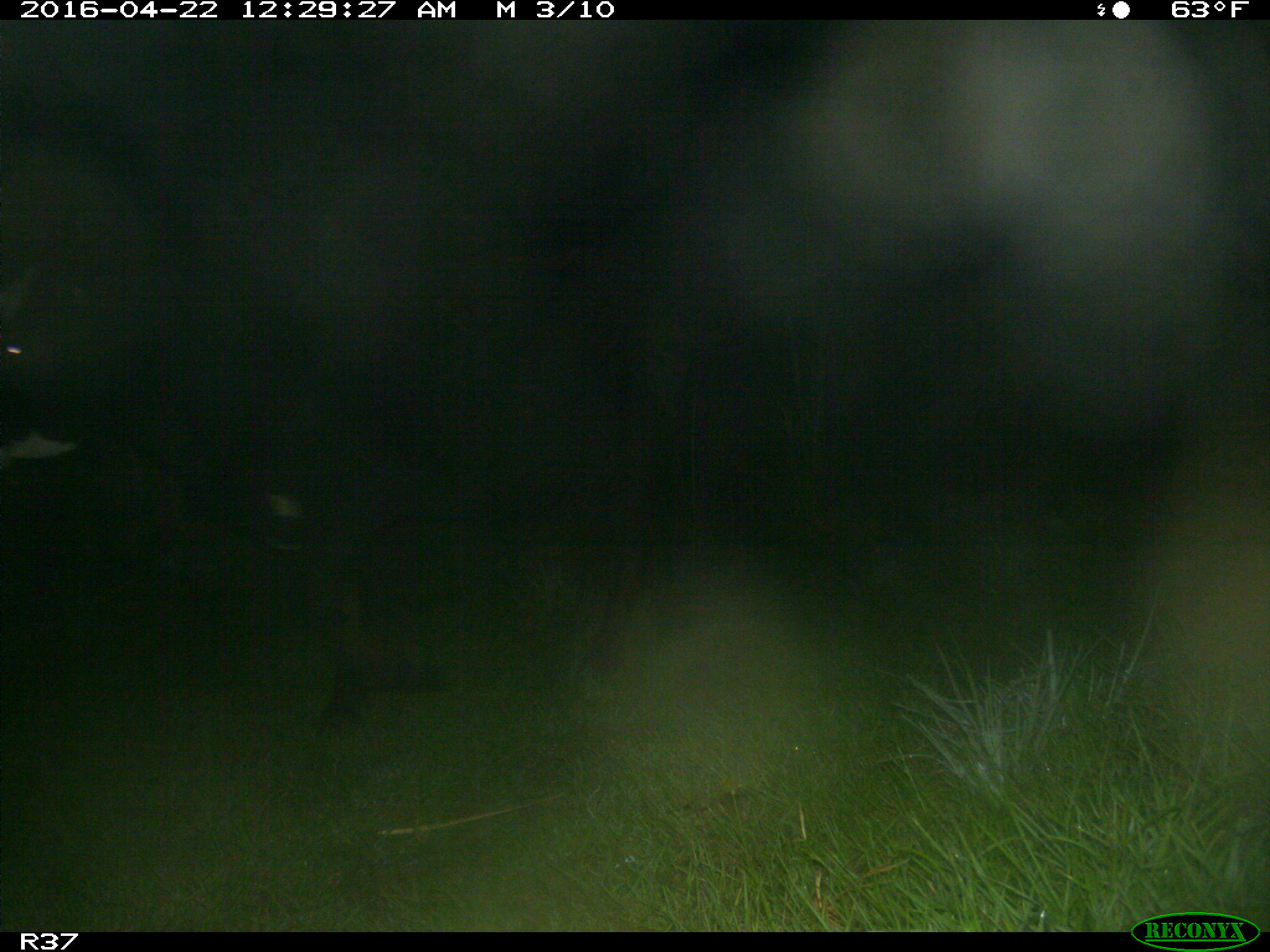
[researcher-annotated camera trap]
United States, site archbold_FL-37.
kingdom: Animalia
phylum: Chordata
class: Mammalia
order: Artiodactyla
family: Bovidae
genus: Bos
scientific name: Bos taurus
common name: domestic cow